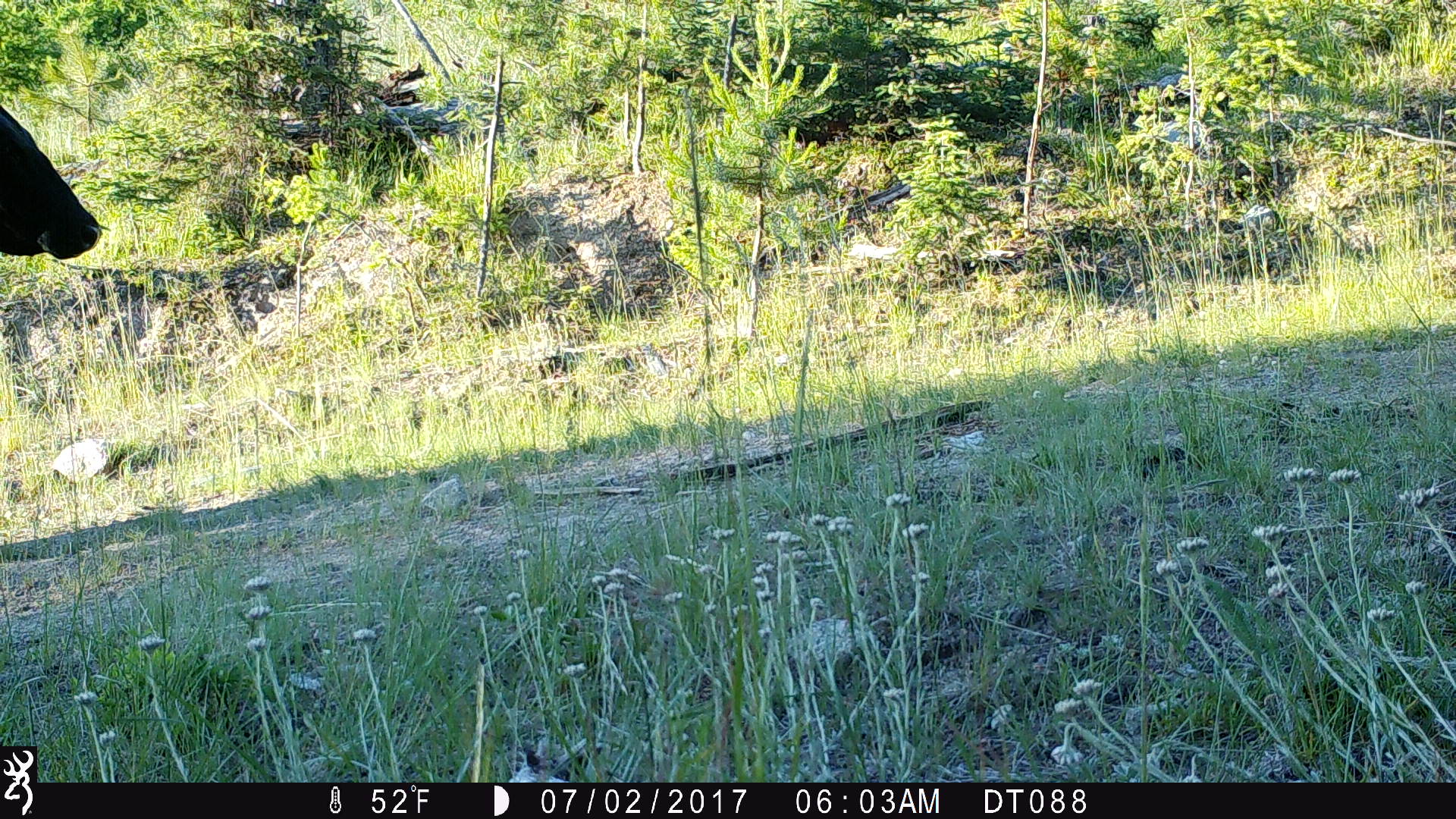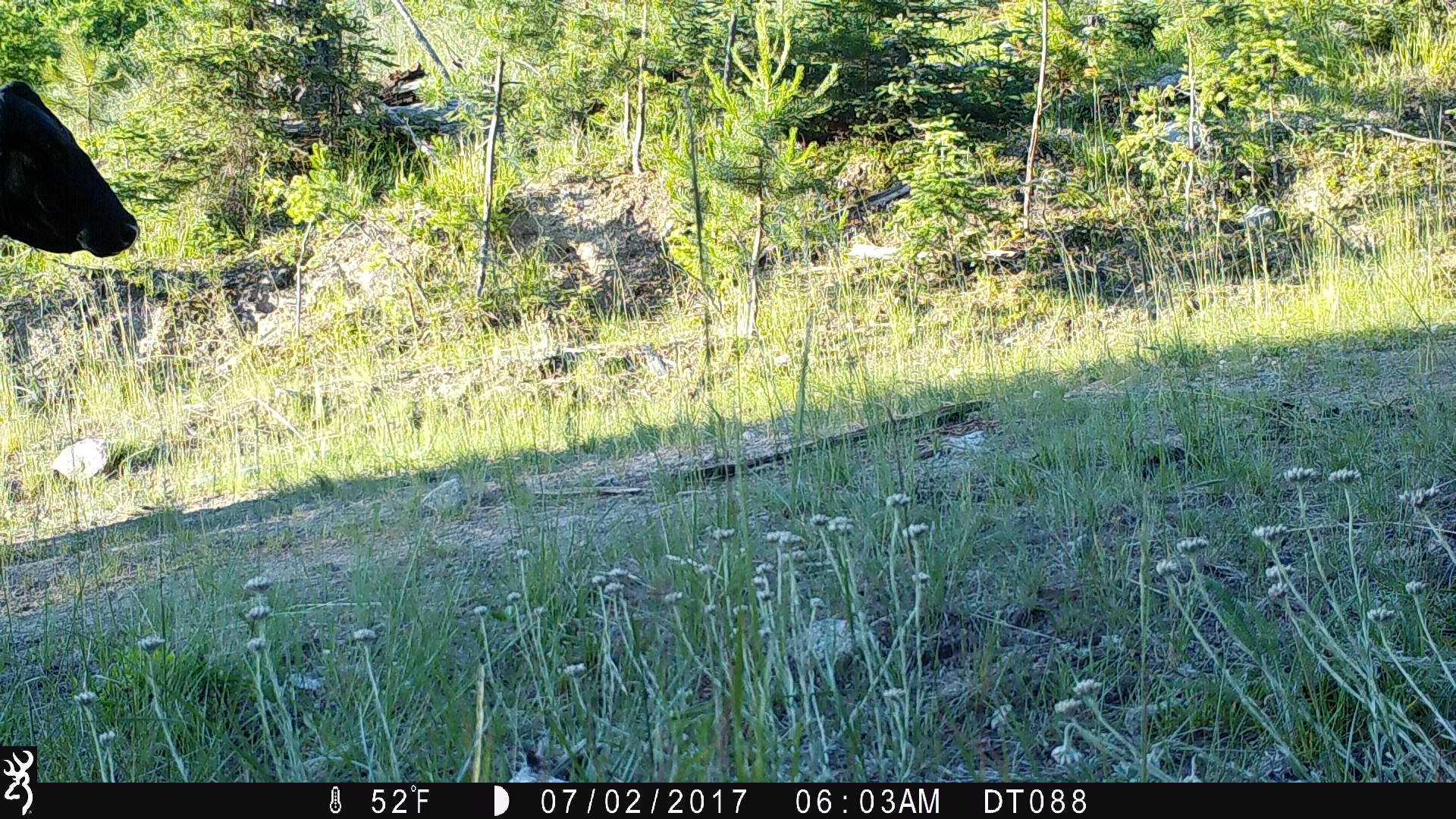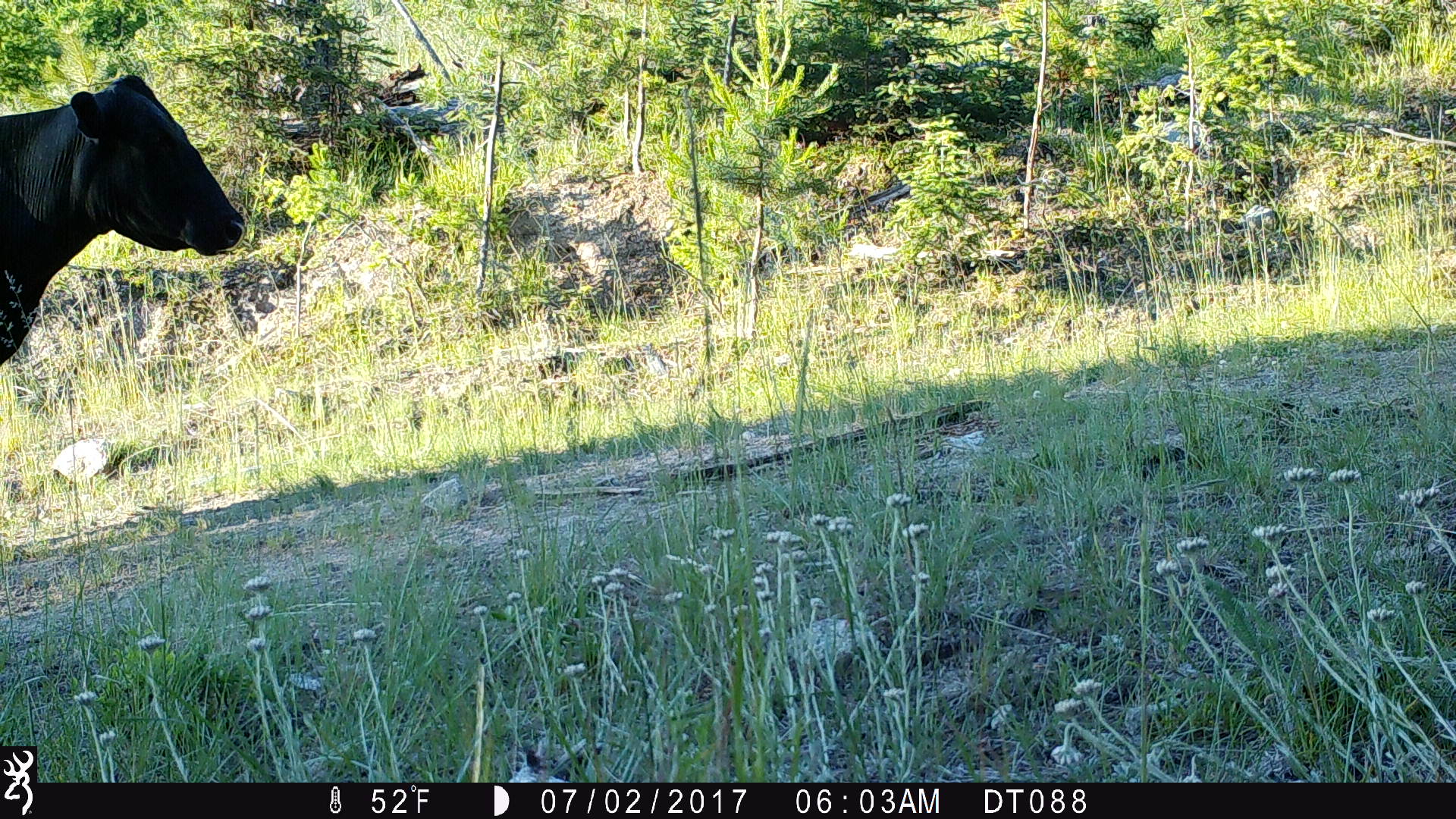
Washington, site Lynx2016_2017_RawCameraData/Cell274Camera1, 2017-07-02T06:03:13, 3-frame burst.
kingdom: Animalia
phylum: Chordata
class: Mammalia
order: Artiodactyla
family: Bovidae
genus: Bos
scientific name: Bos taurus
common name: domestic cattle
Domestic cattle (Bos taurus). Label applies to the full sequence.